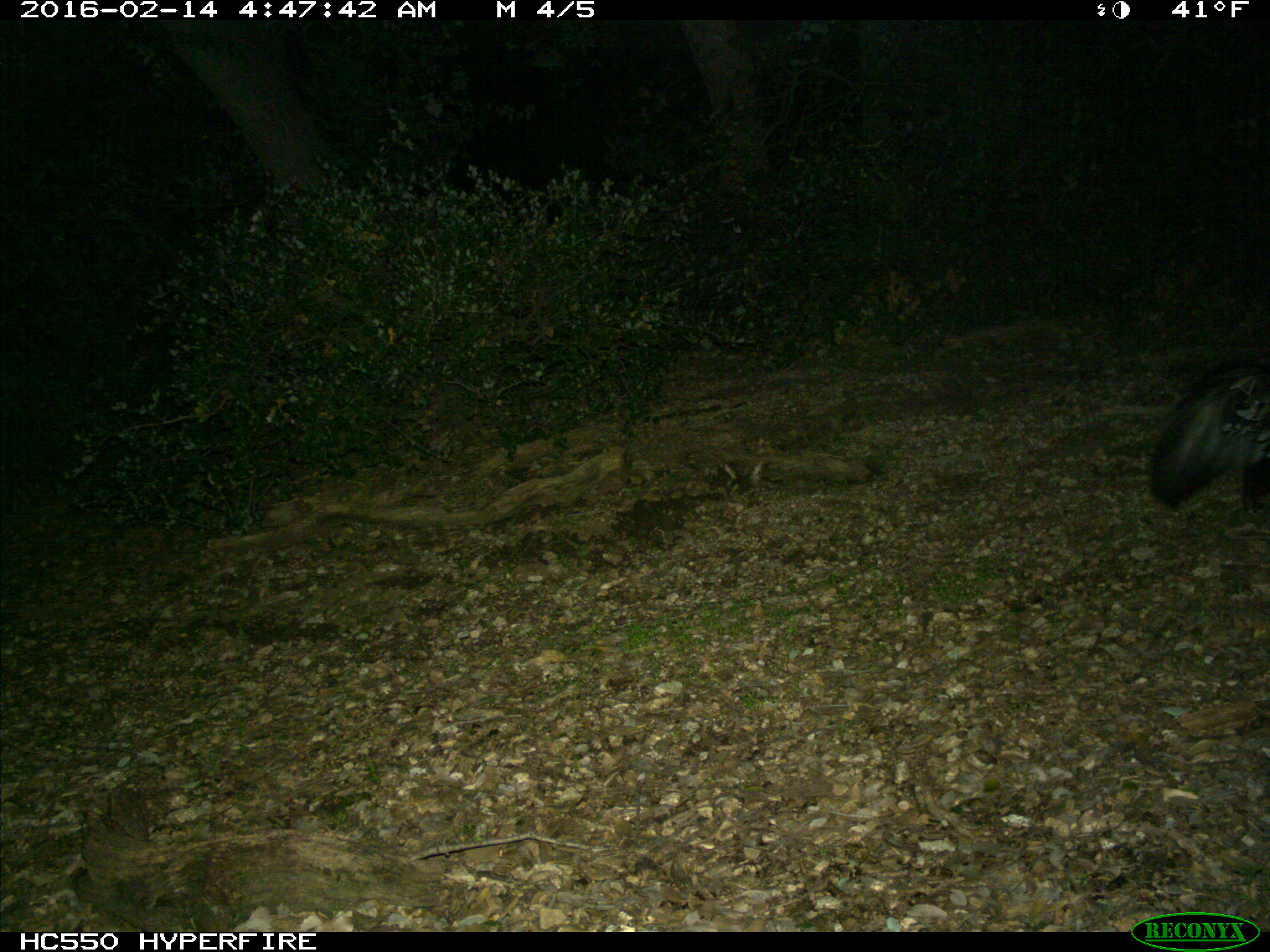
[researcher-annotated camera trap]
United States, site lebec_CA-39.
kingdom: Animalia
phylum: Chordata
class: Mammalia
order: Carnivora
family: Mephitidae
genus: Mephitis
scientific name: Mephitis mephitis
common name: striped skunk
Mephitis mephitis (striped skunk).